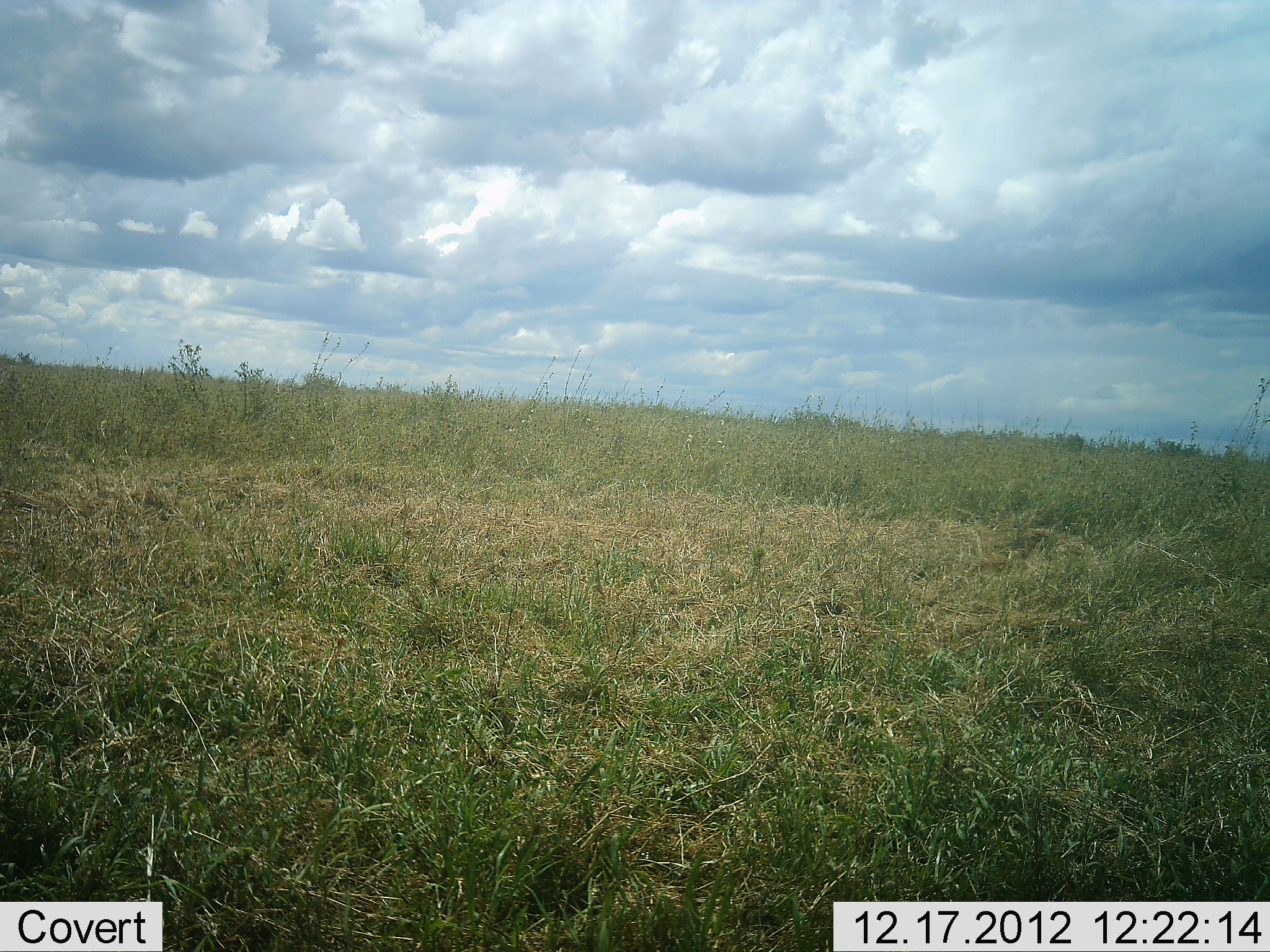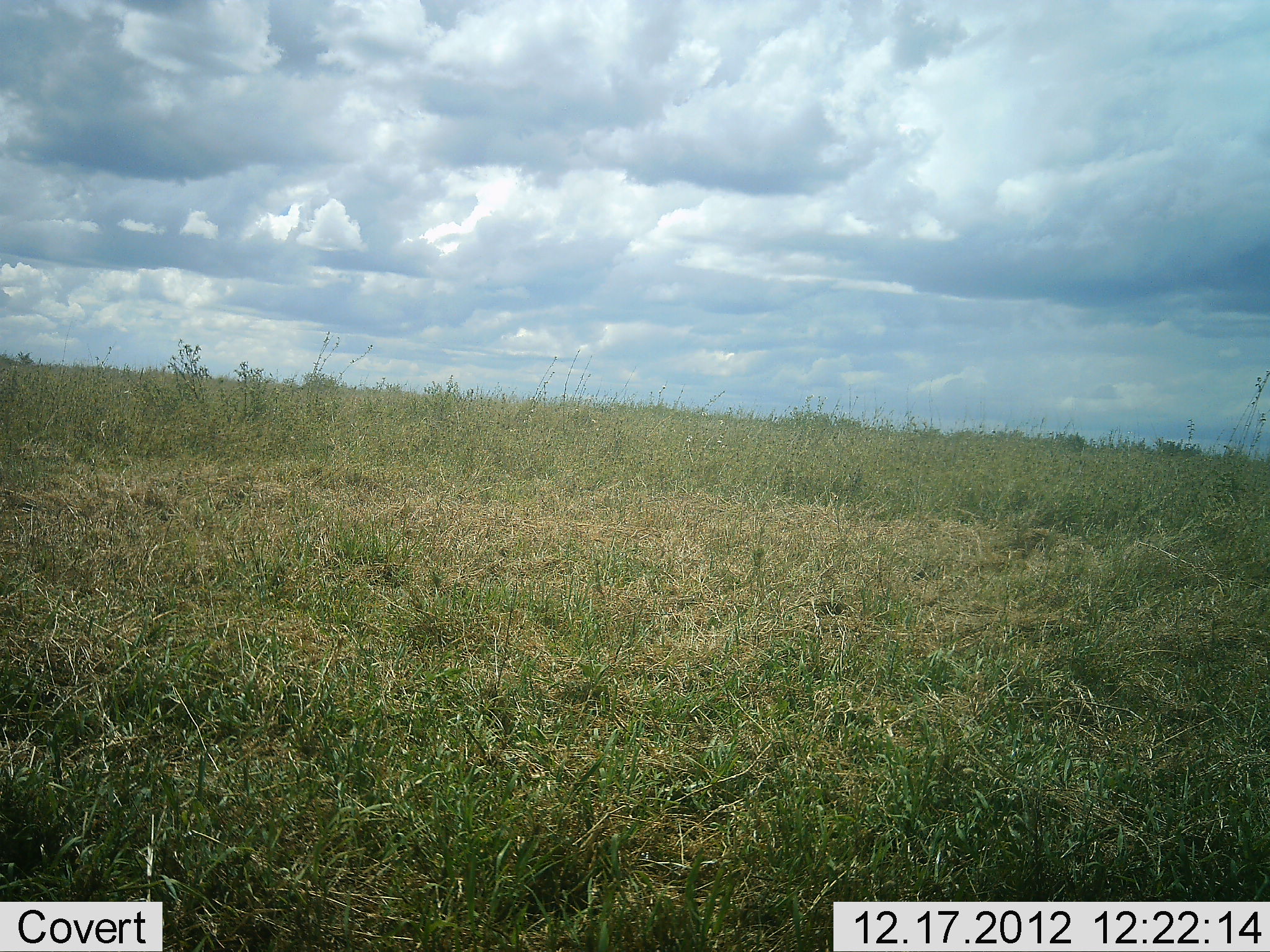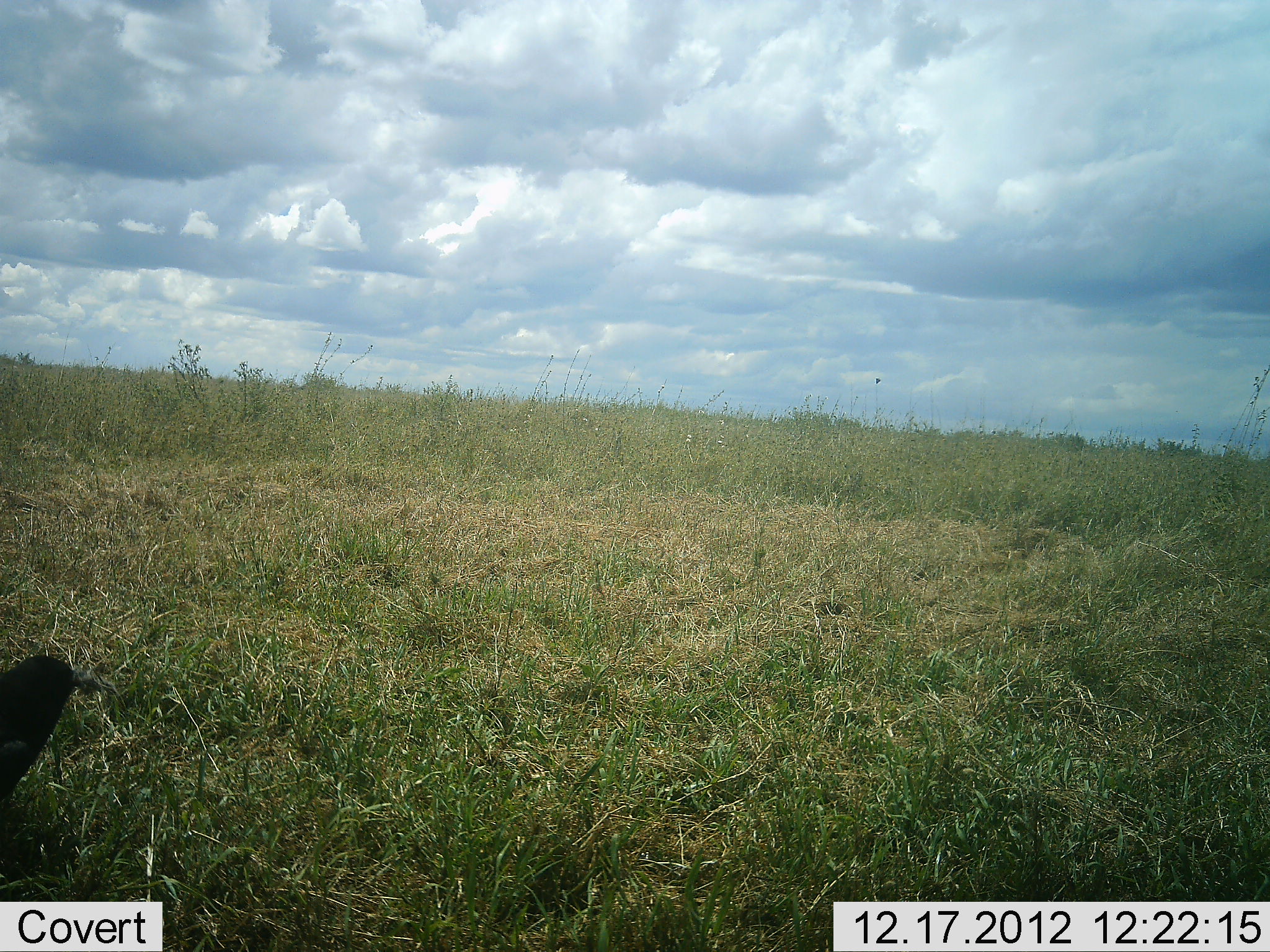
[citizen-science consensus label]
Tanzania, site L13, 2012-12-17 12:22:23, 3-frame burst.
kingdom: Animalia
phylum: Chordata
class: Aves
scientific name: Aves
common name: bird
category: otherbird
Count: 1.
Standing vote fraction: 13%.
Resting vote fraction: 0%.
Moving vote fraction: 93%.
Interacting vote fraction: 0%.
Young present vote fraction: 0%.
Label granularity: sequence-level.